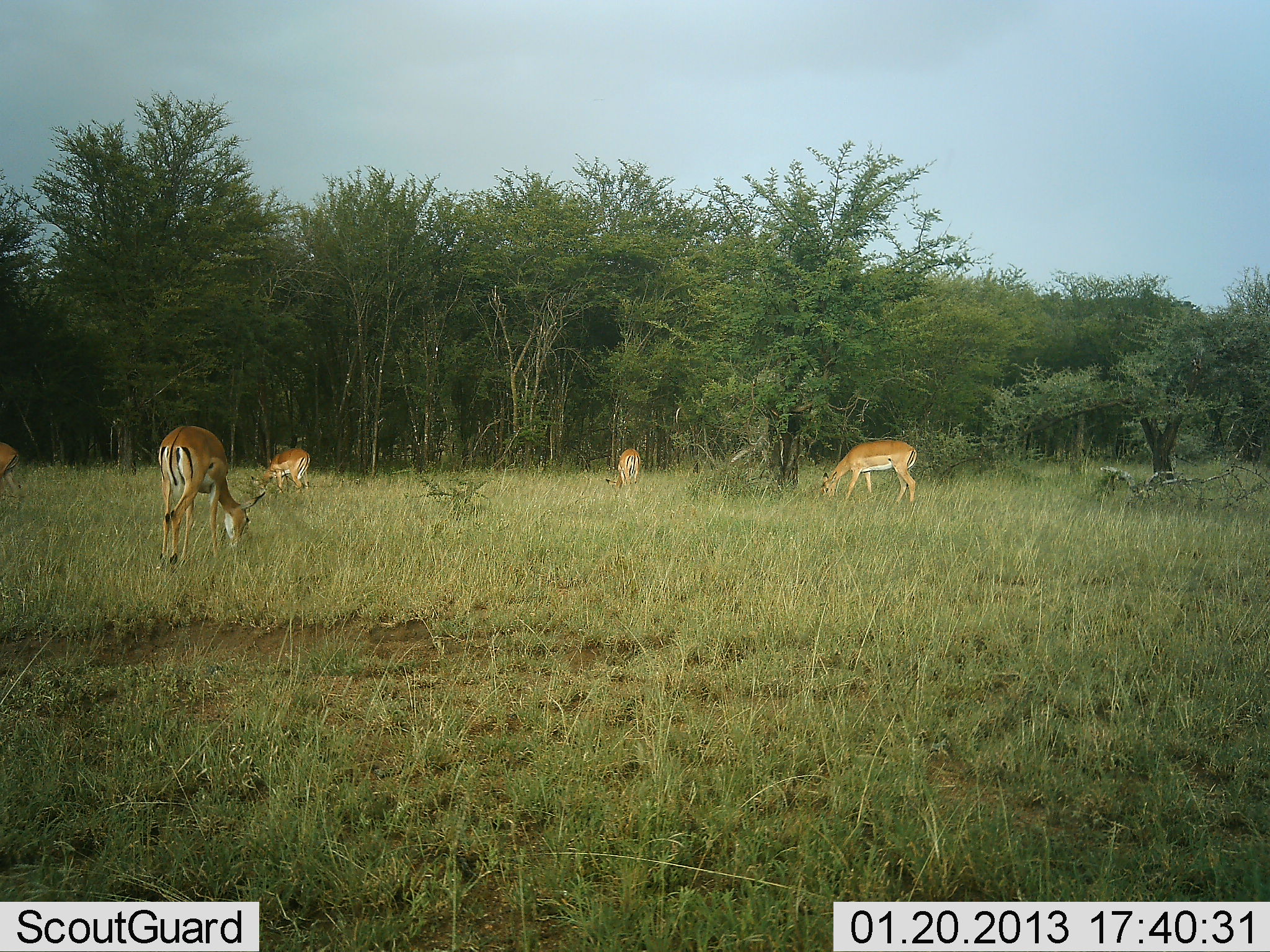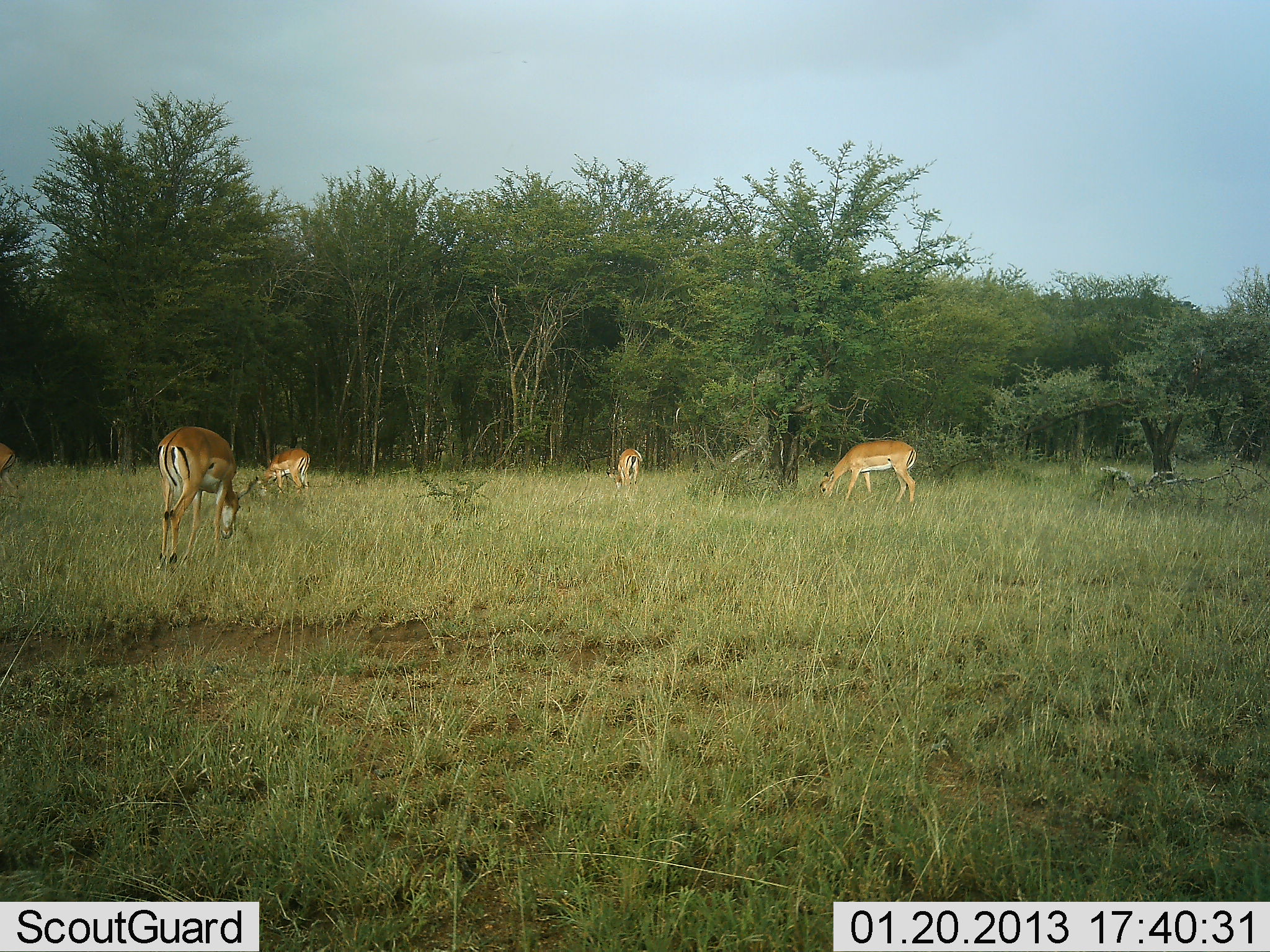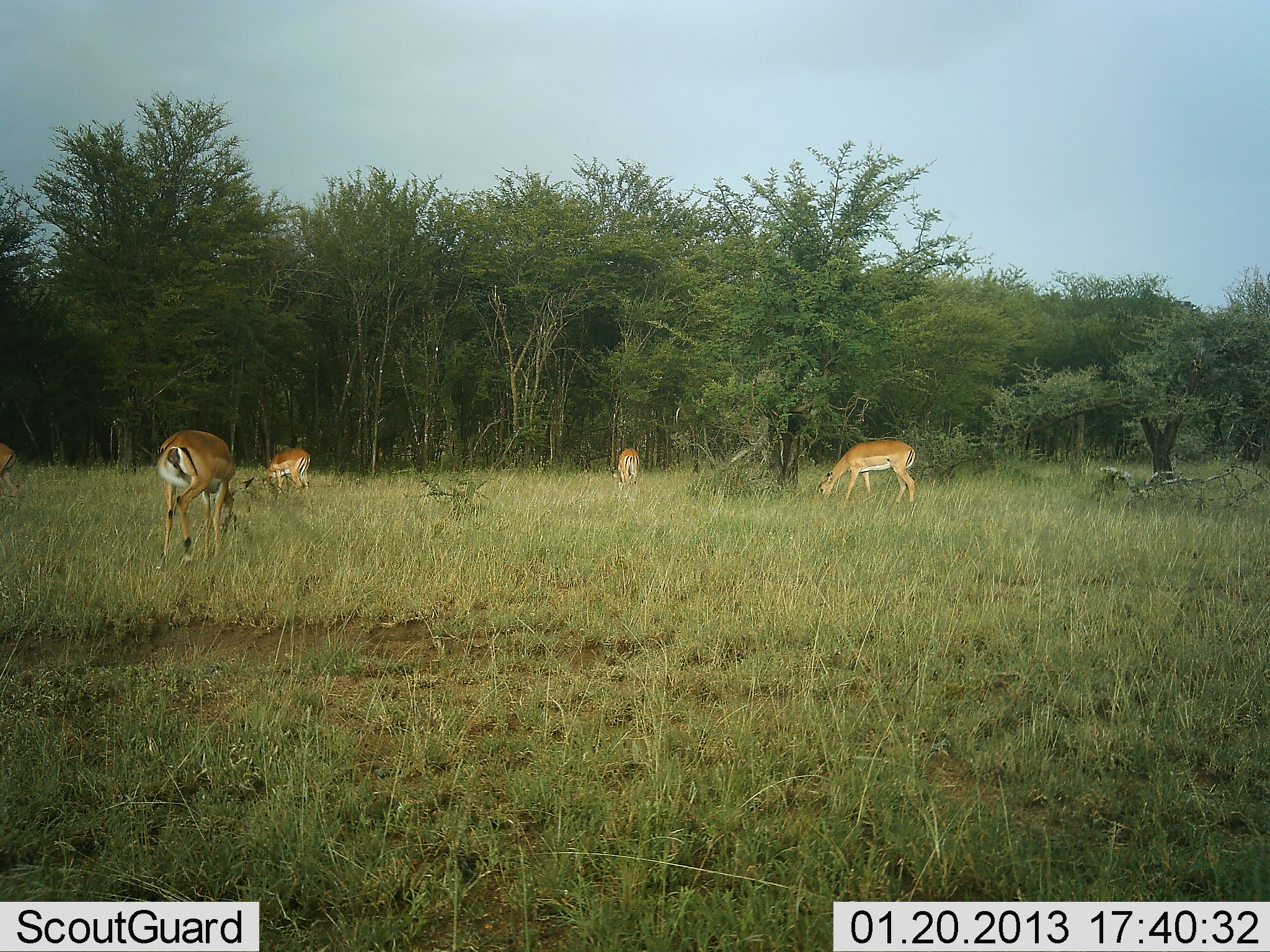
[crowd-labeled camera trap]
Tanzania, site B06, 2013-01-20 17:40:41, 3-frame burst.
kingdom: Animalia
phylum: Chordata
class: Mammalia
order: Artiodactyla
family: Bovidae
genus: Aepyceros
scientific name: Aepyceros melampus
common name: impala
Impala (Aepyceros melampus), count 5. Behavior (volunteer vote fractions): standing 33%, resting 0%, moving 6%, interacting 0%. Young present (vote fraction): 0%. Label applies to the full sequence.